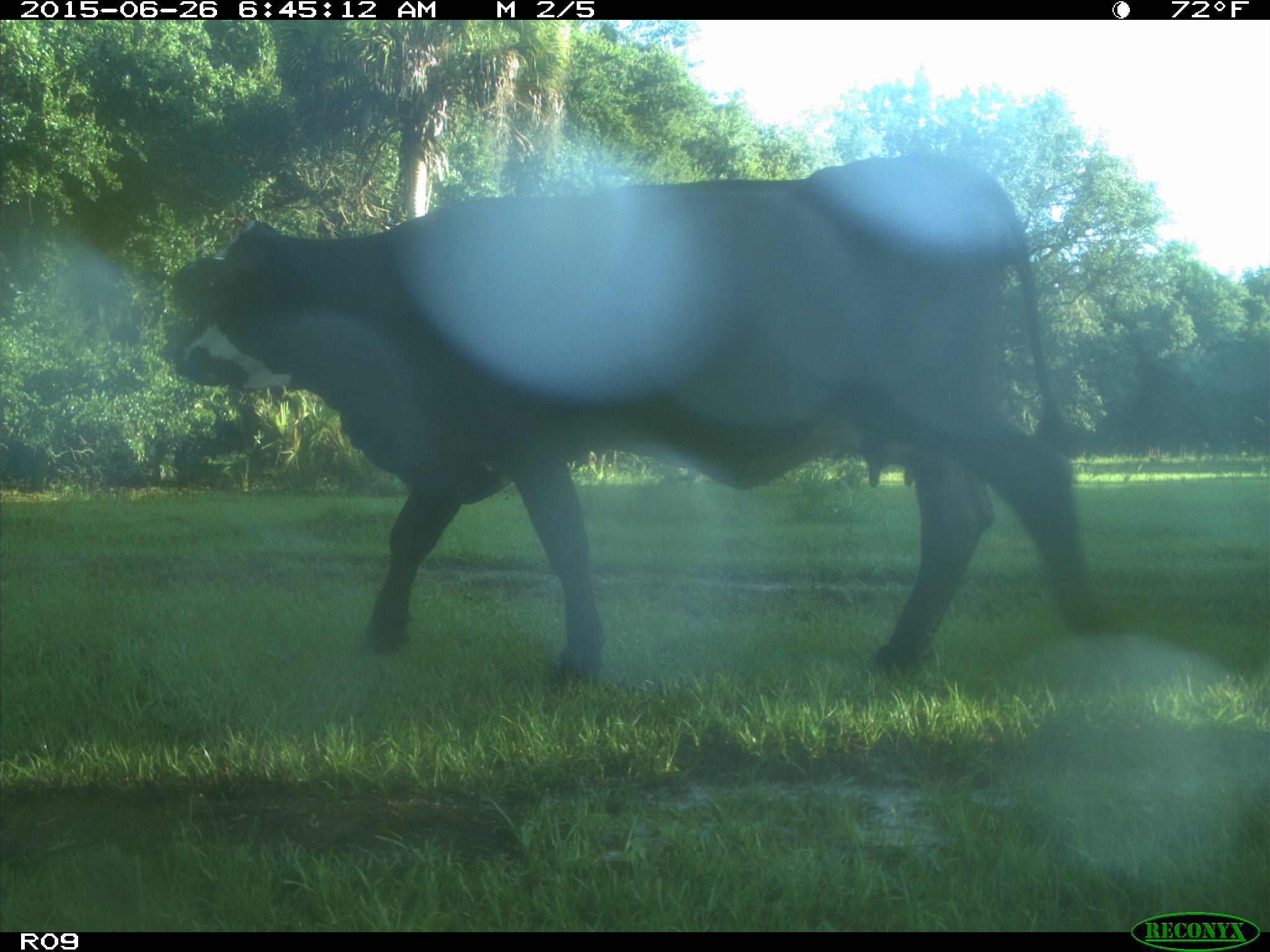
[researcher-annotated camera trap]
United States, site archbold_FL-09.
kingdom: Animalia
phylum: Chordata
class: Mammalia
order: Artiodactyla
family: Bovidae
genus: Bos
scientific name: Bos taurus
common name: domestic cow